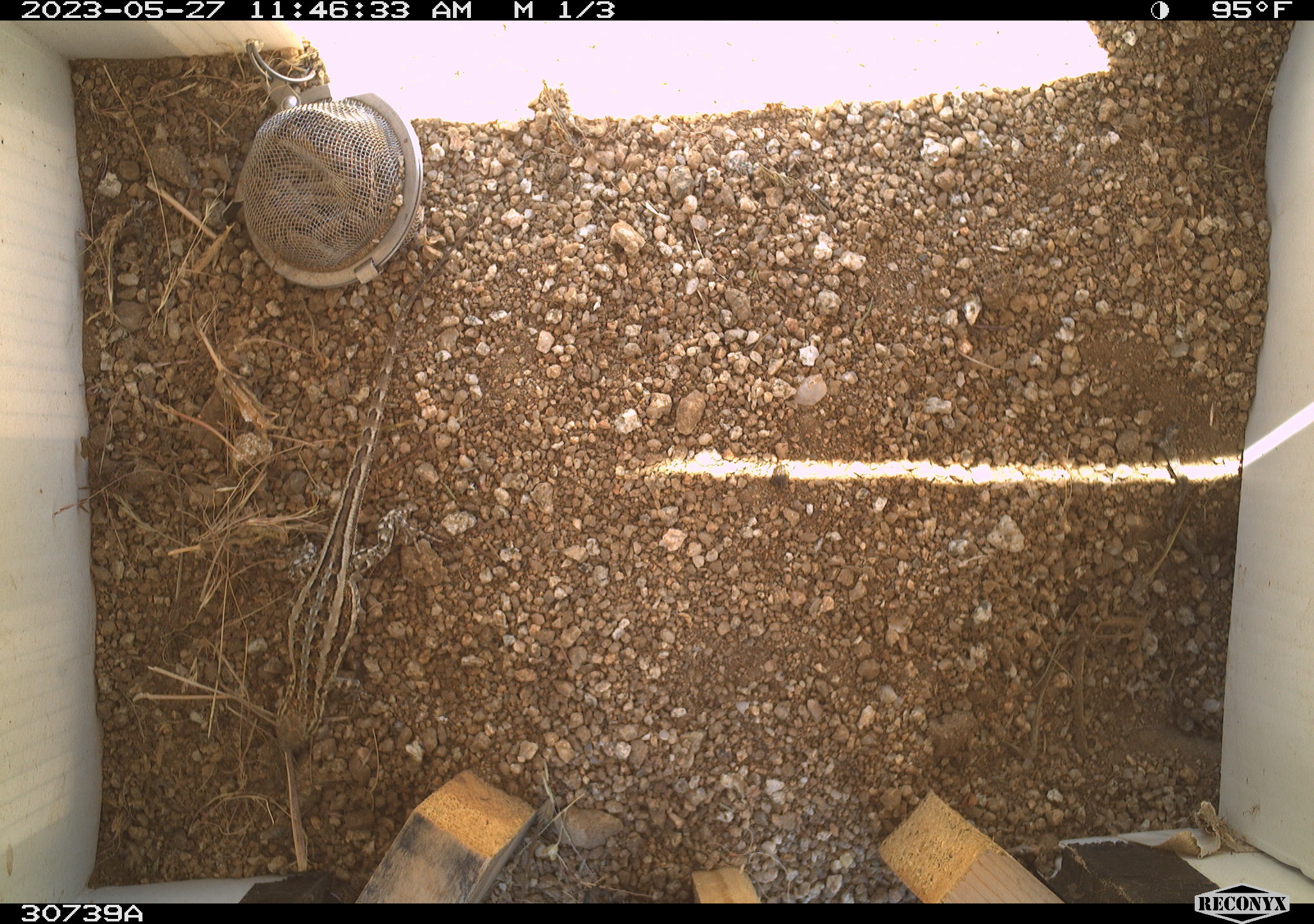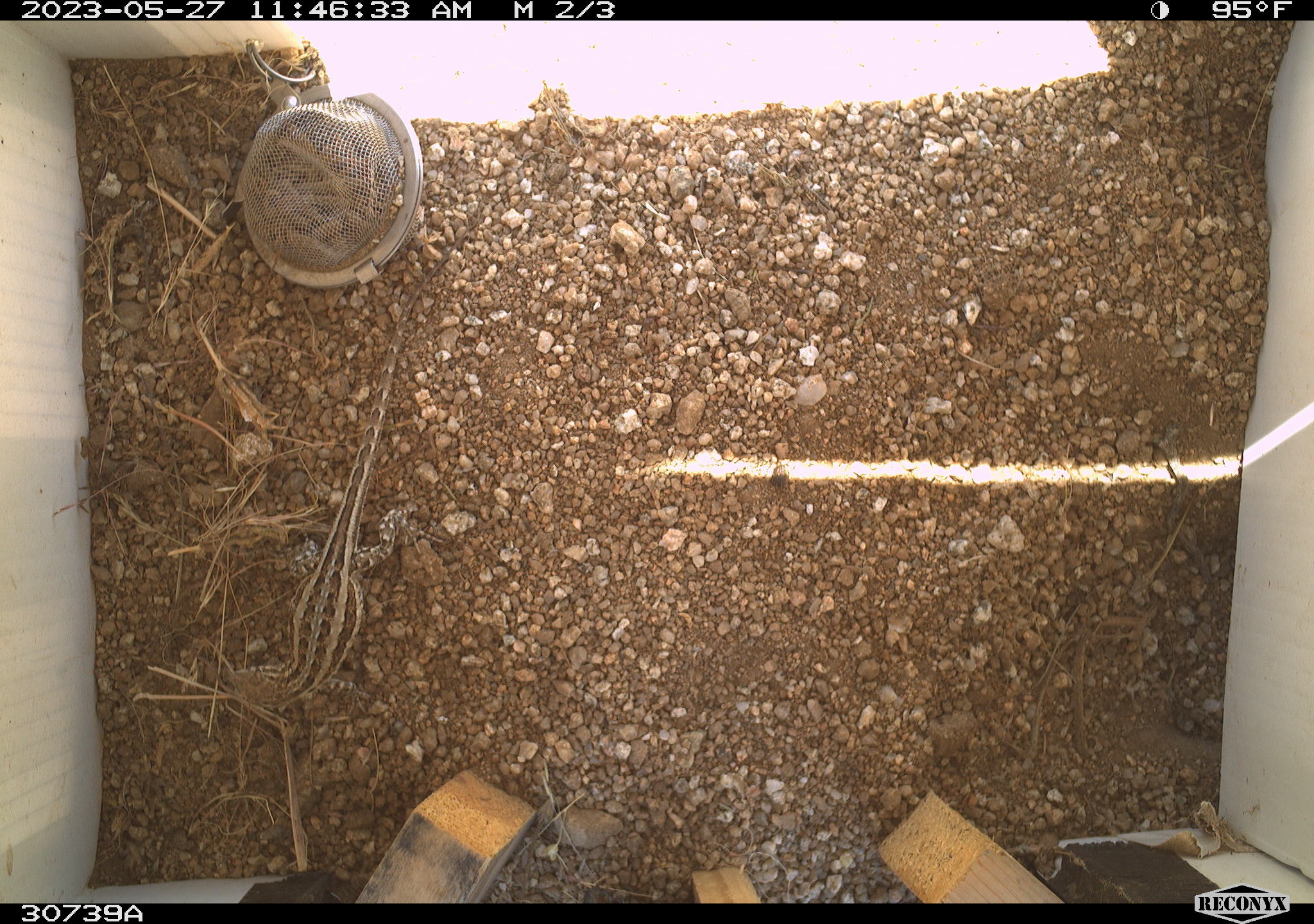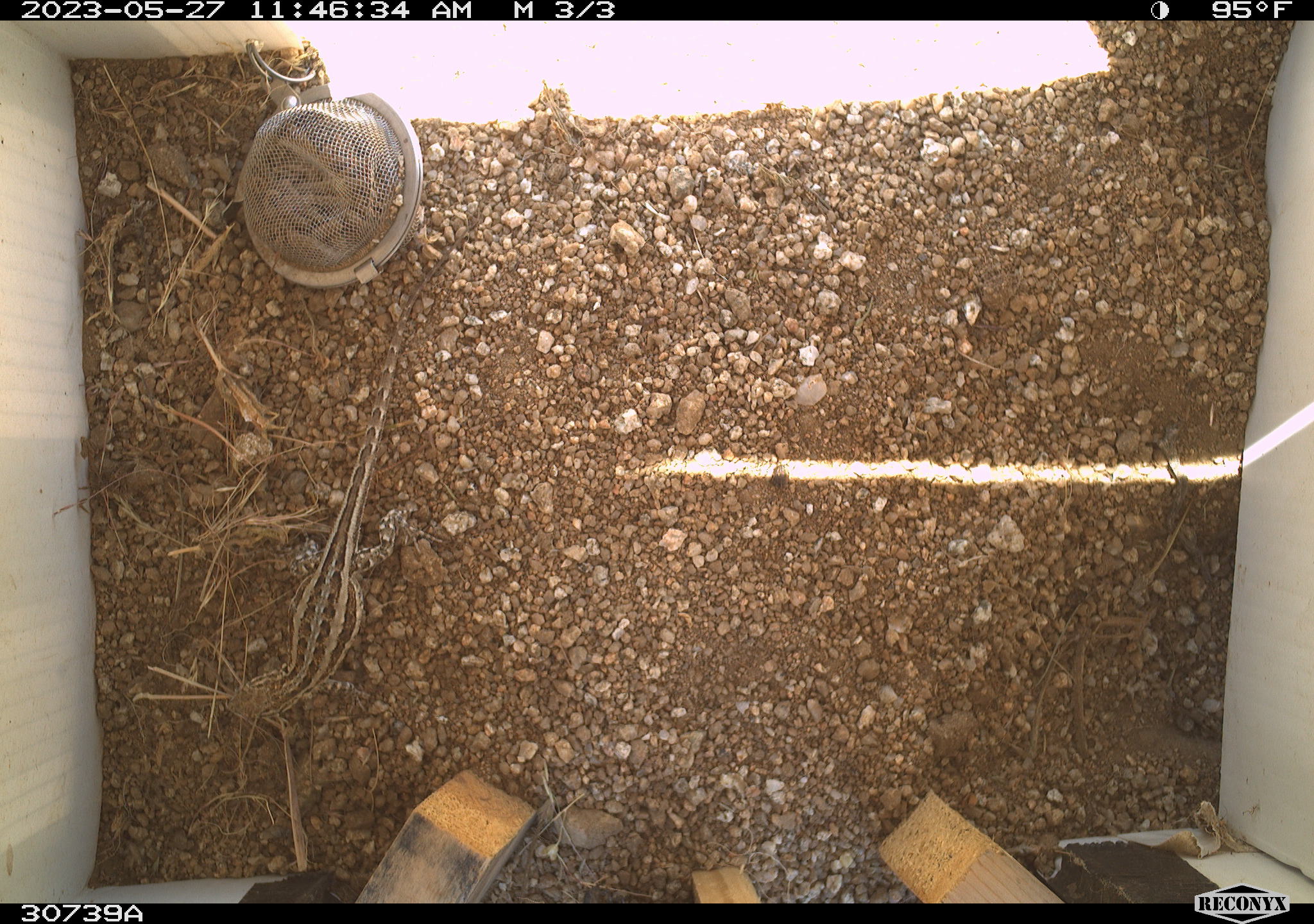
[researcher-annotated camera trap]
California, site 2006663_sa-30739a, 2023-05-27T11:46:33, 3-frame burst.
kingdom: Animalia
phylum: Chordata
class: Mammalia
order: Rodentia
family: Sciuridae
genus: Ammospermophilus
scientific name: Ammospermophilus leucurus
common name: white-tailed antelope squirrel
White-tailed antelope squirrel (Ammospermophilus leucurus).